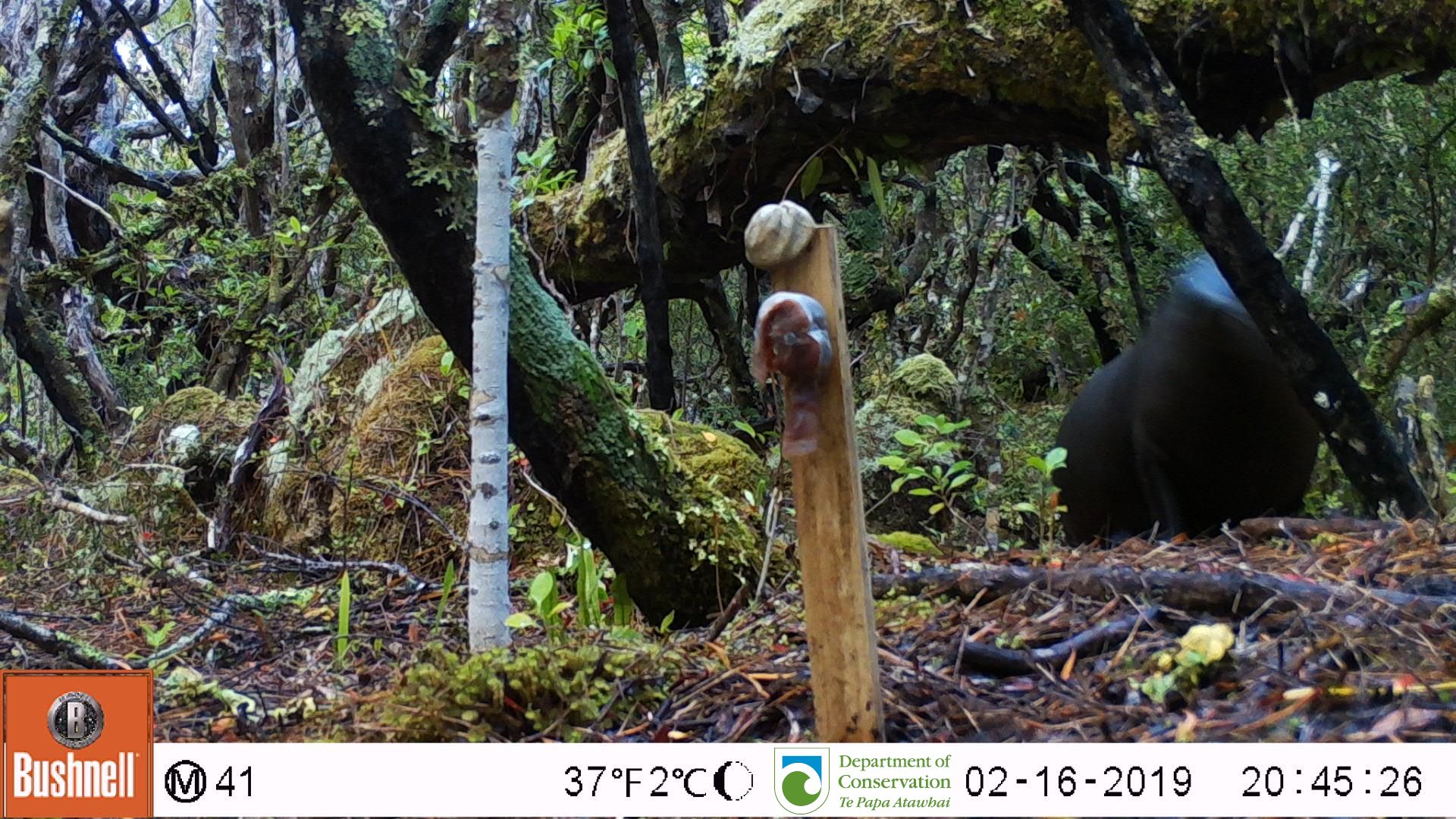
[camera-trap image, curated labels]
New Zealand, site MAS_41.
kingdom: Animalia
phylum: Chordata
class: Mammalia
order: Carnivora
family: Otariidae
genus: Phocarctos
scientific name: Phocarctos hookeri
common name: new zealand sea lion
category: sealion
Sealion (new zealand sea lion) (Phocarctos hookeri).